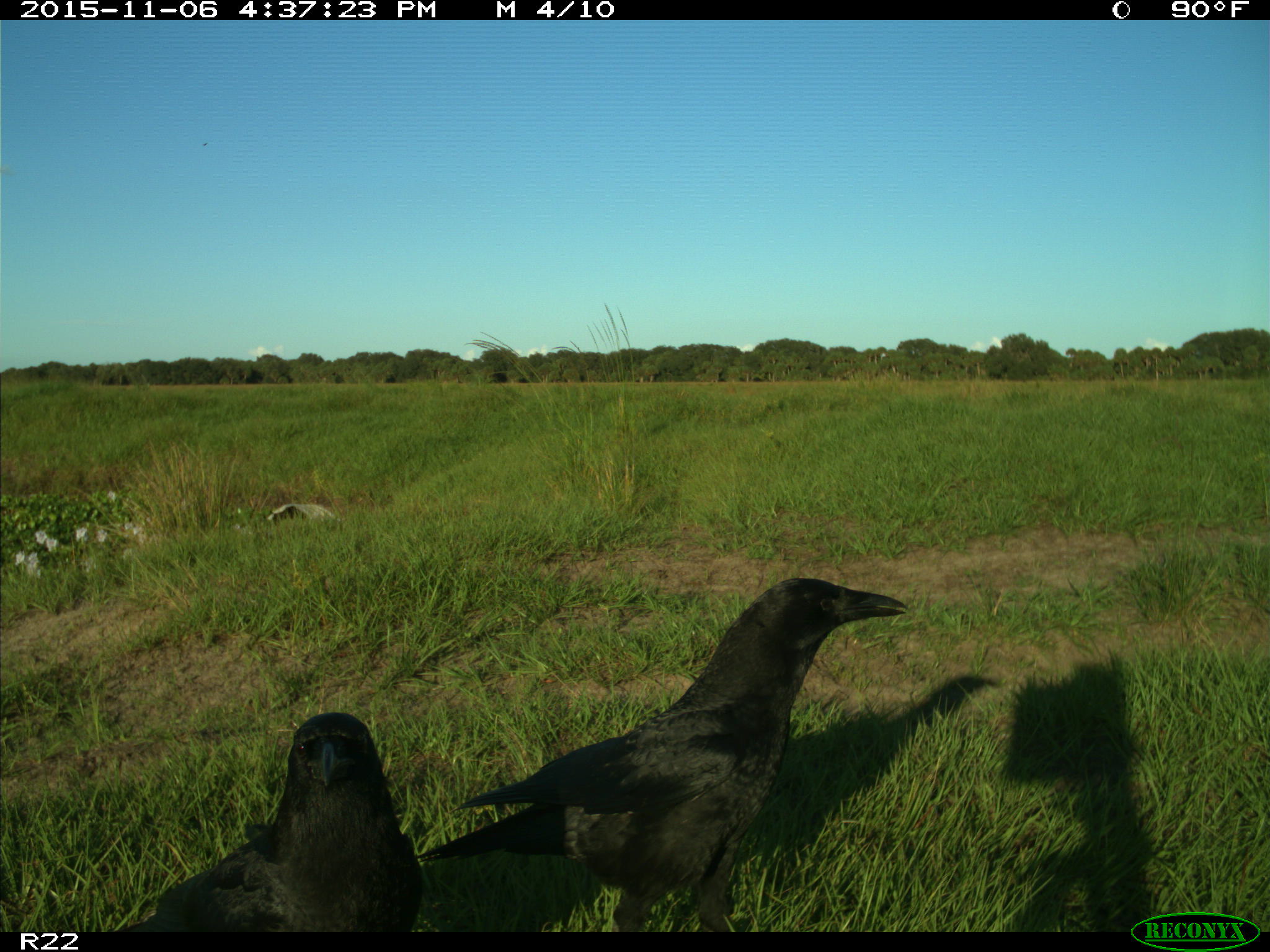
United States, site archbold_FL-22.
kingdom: Animalia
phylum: Chordata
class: Aves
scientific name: Aves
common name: birds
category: unidentified bird